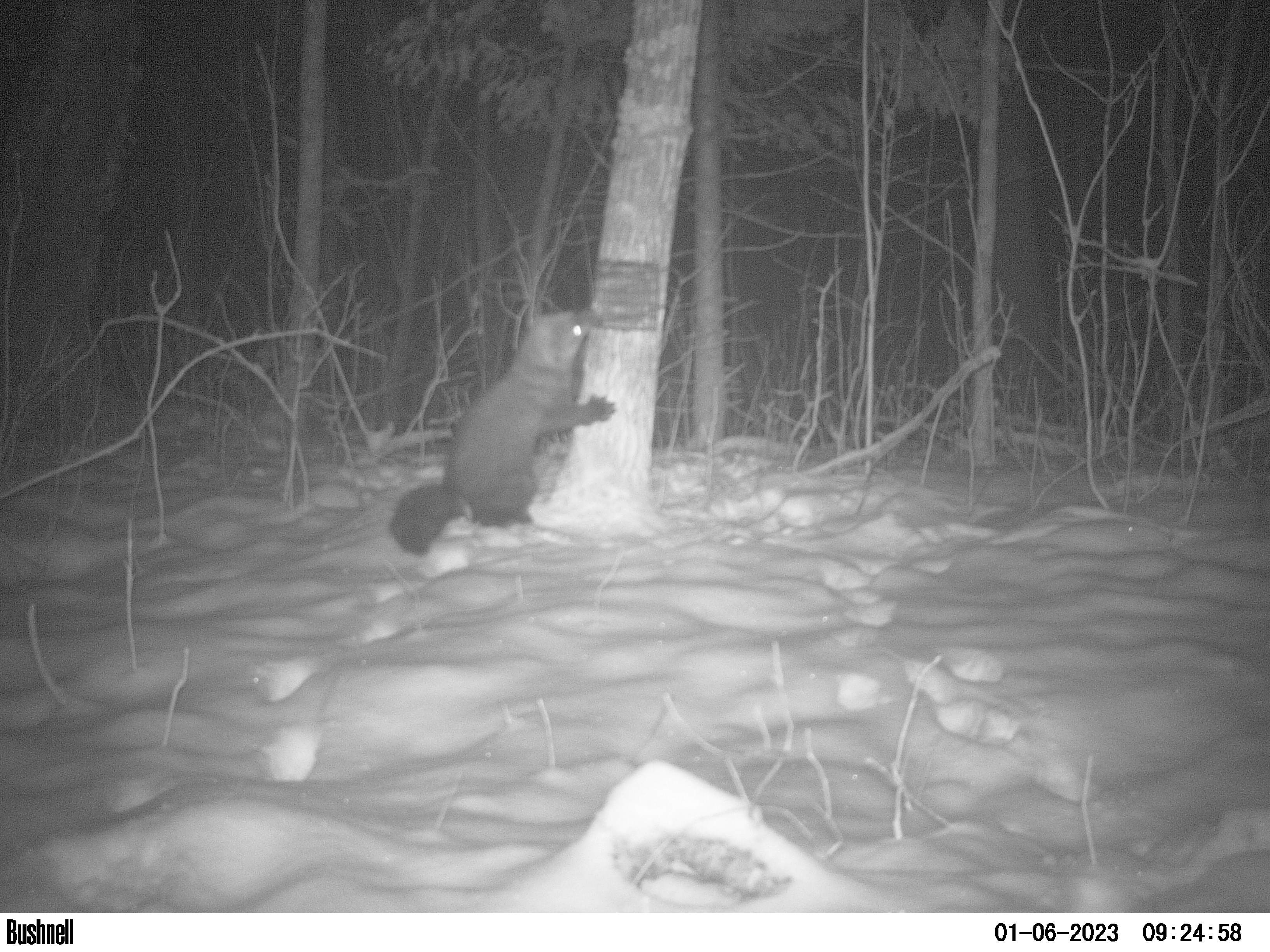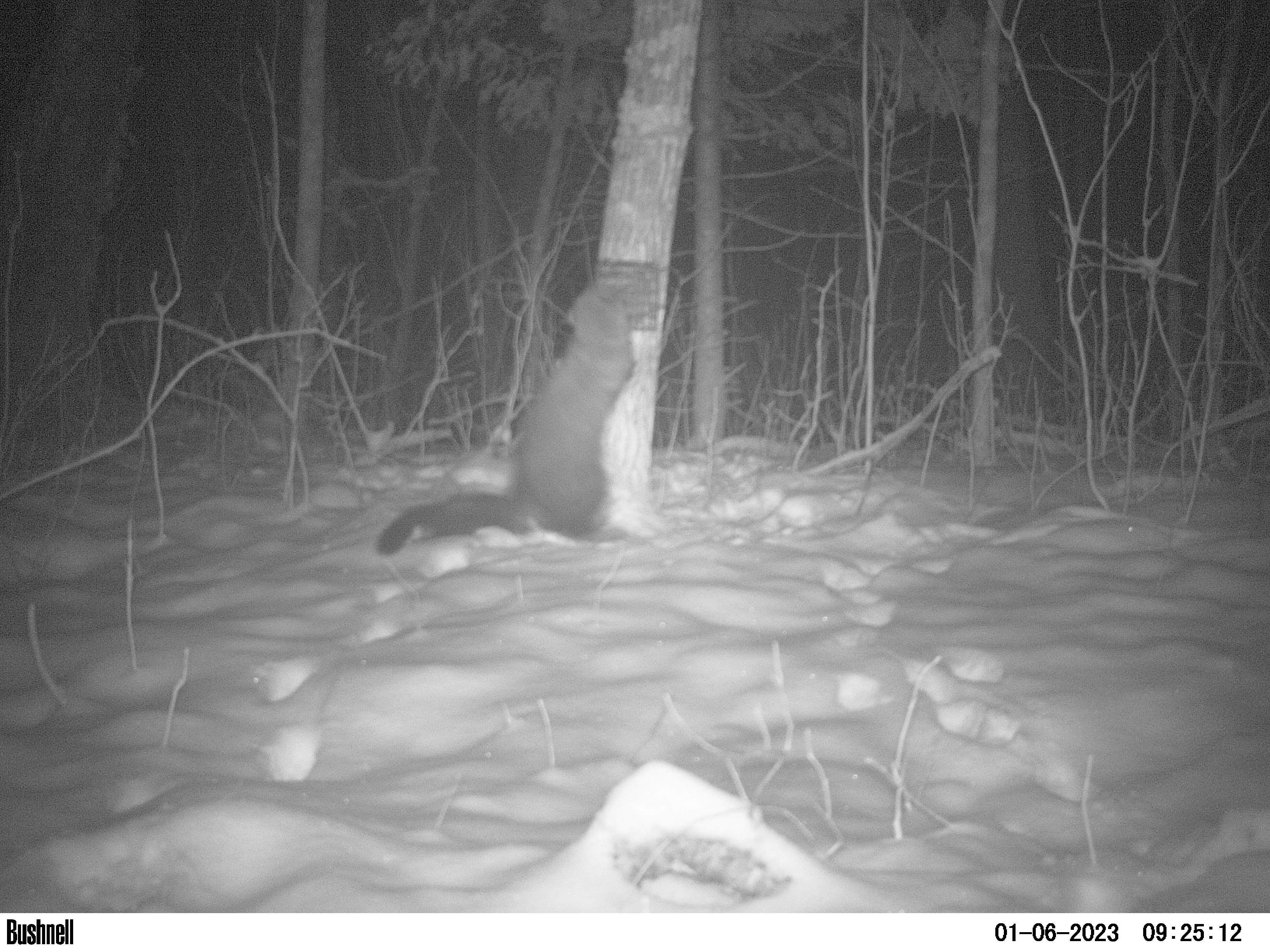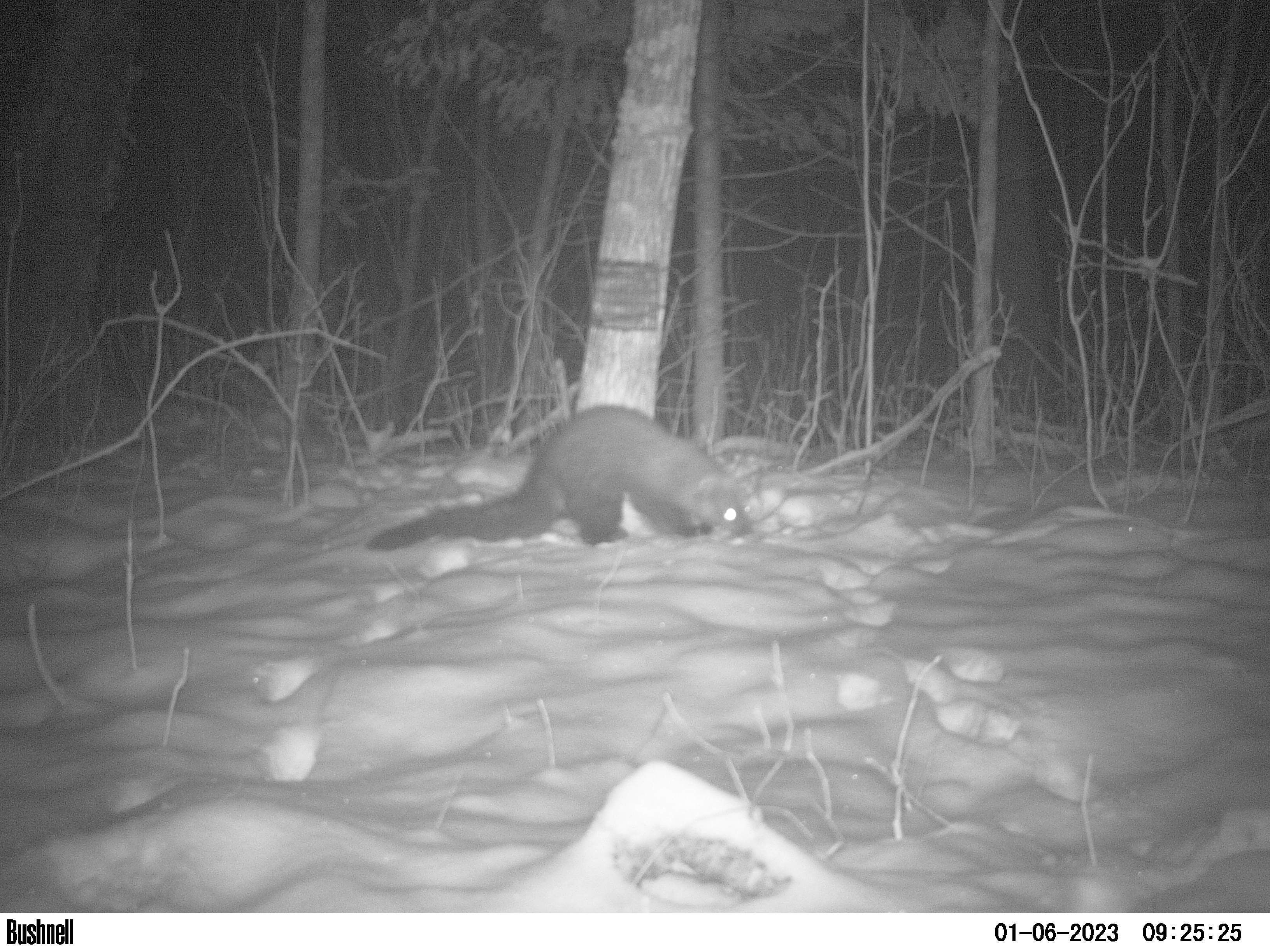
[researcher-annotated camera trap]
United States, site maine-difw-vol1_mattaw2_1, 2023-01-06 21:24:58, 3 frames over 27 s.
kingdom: Animalia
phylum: Chordata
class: Mammalia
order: Carnivora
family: Mustelidae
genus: Pekania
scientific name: Pekania pennanti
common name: fisher